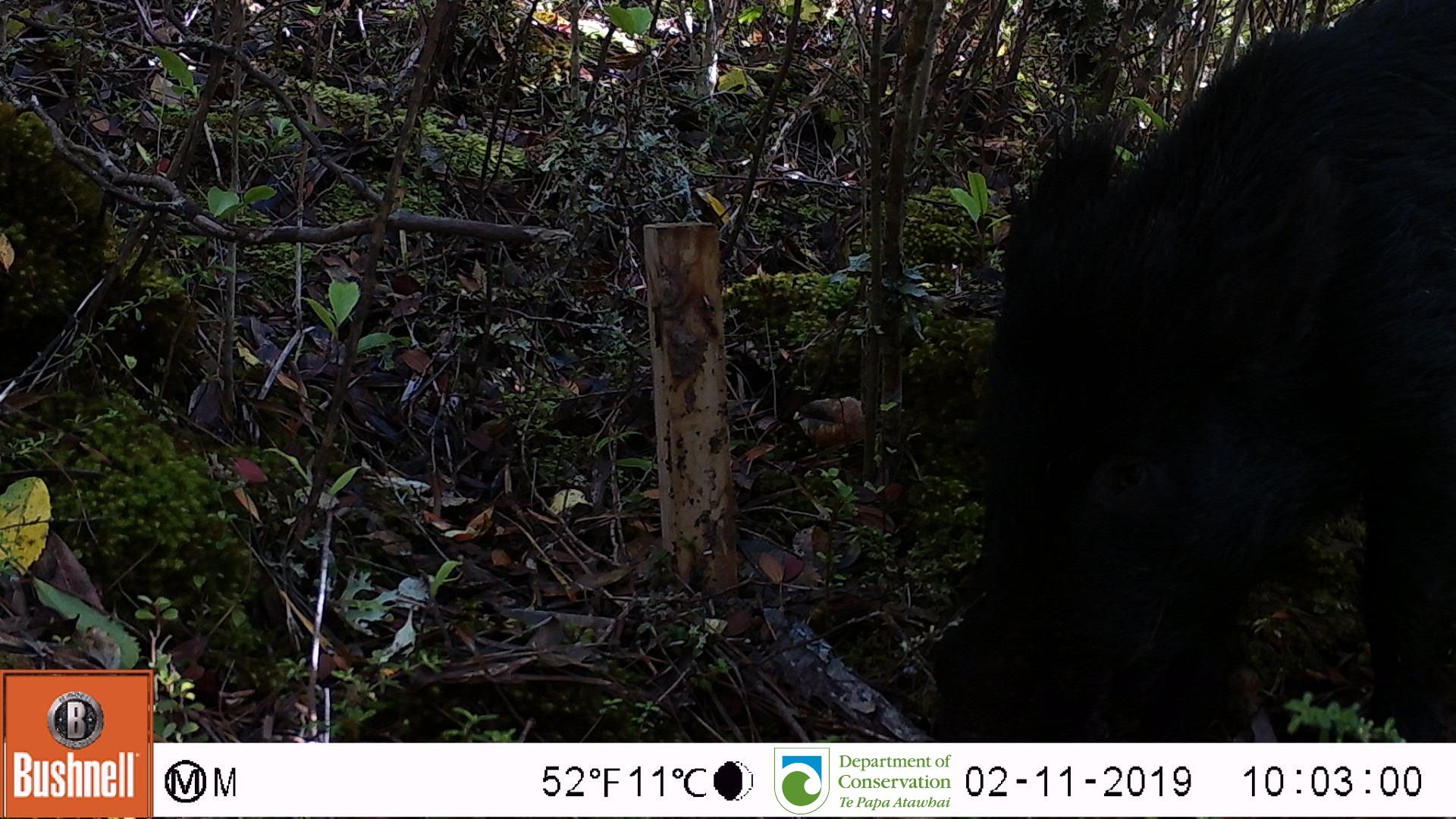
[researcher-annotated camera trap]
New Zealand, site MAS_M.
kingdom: Animalia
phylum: Chordata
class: Mammalia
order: Artiodactyla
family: Suidae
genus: Sus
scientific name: Sus scrofa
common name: pig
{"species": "pig (Sus scrofa)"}